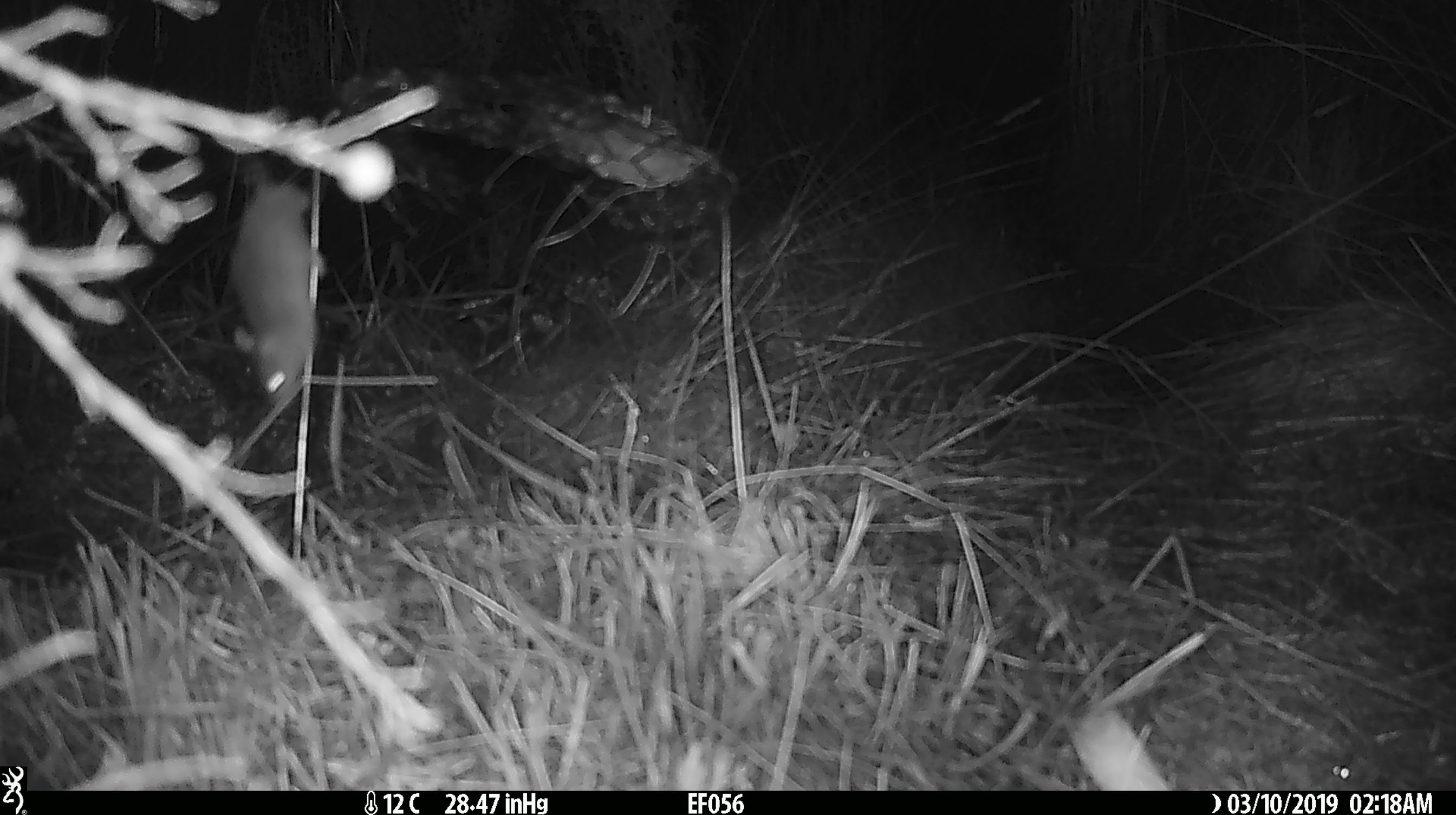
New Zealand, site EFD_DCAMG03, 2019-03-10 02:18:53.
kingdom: Animalia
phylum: Chordata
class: Mammalia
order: Rodentia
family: Muridae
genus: Mus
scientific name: Mus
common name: mouse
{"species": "mouse (Mus)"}